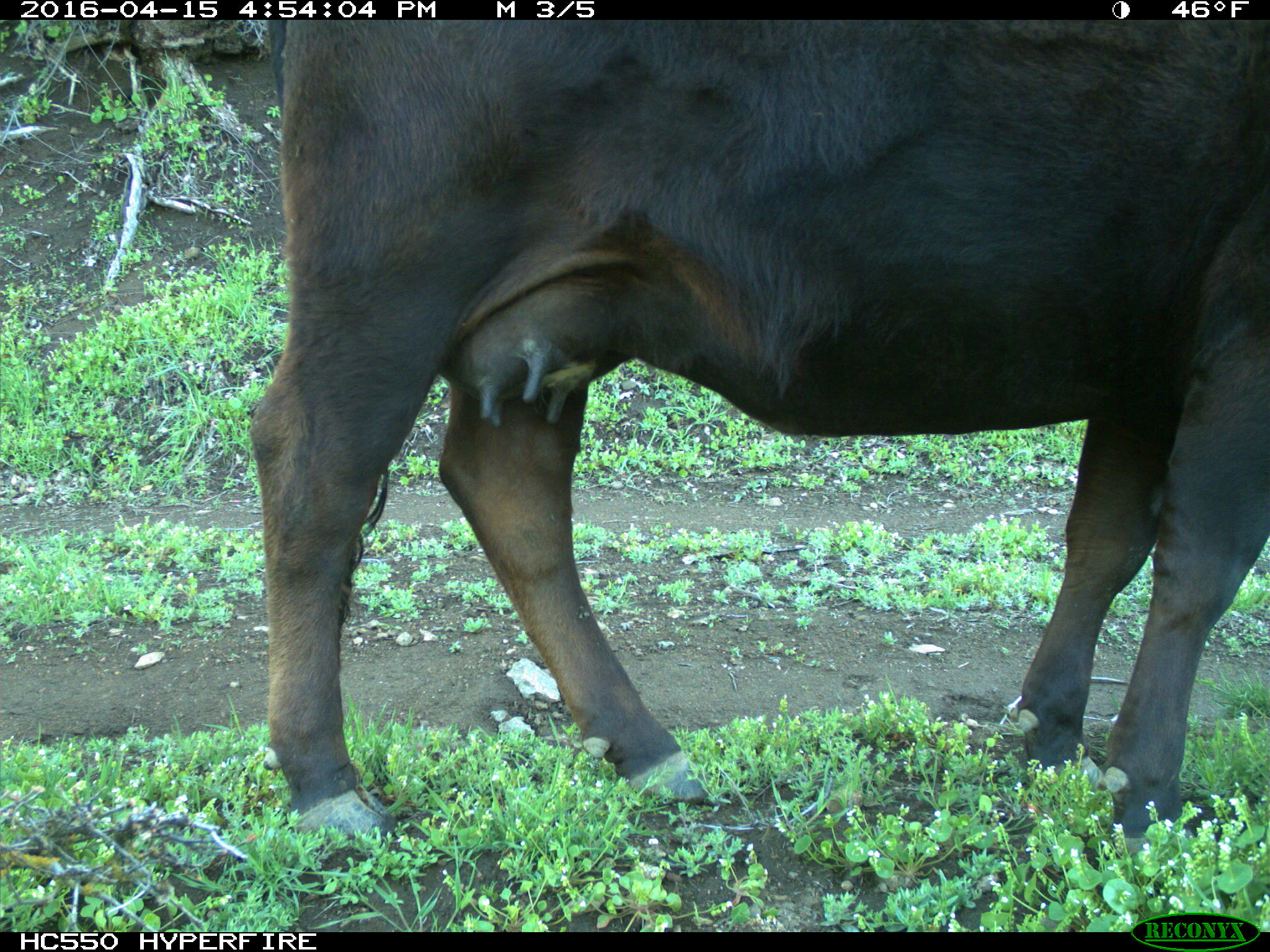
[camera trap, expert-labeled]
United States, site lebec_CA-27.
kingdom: Animalia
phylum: Chordata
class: Mammalia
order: Artiodactyla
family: Bovidae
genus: Bos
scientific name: Bos taurus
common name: domestic cow